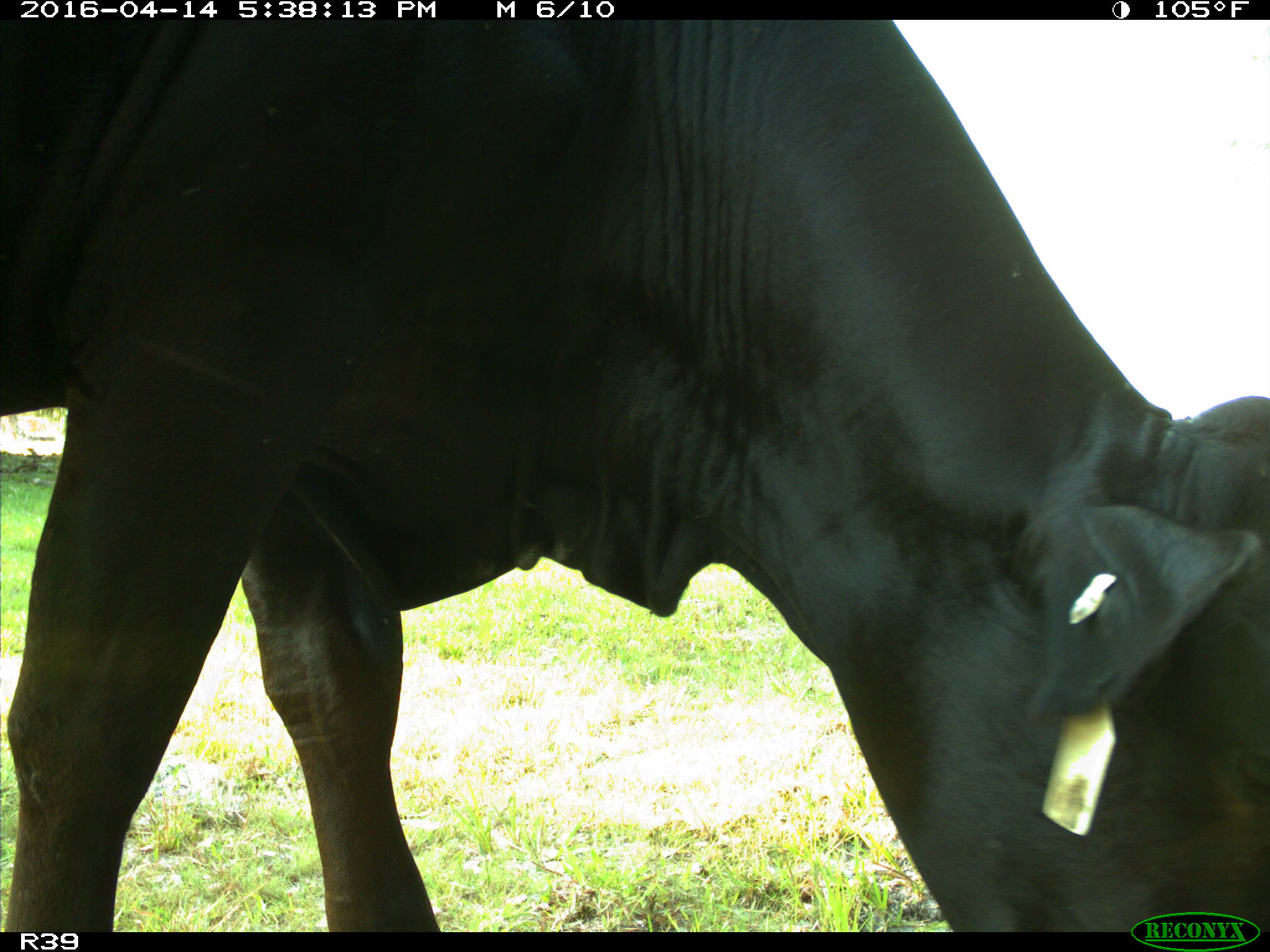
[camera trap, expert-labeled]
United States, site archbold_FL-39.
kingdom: Animalia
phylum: Chordata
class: Mammalia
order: Artiodactyla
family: Bovidae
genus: Bos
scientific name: Bos taurus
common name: domestic cow